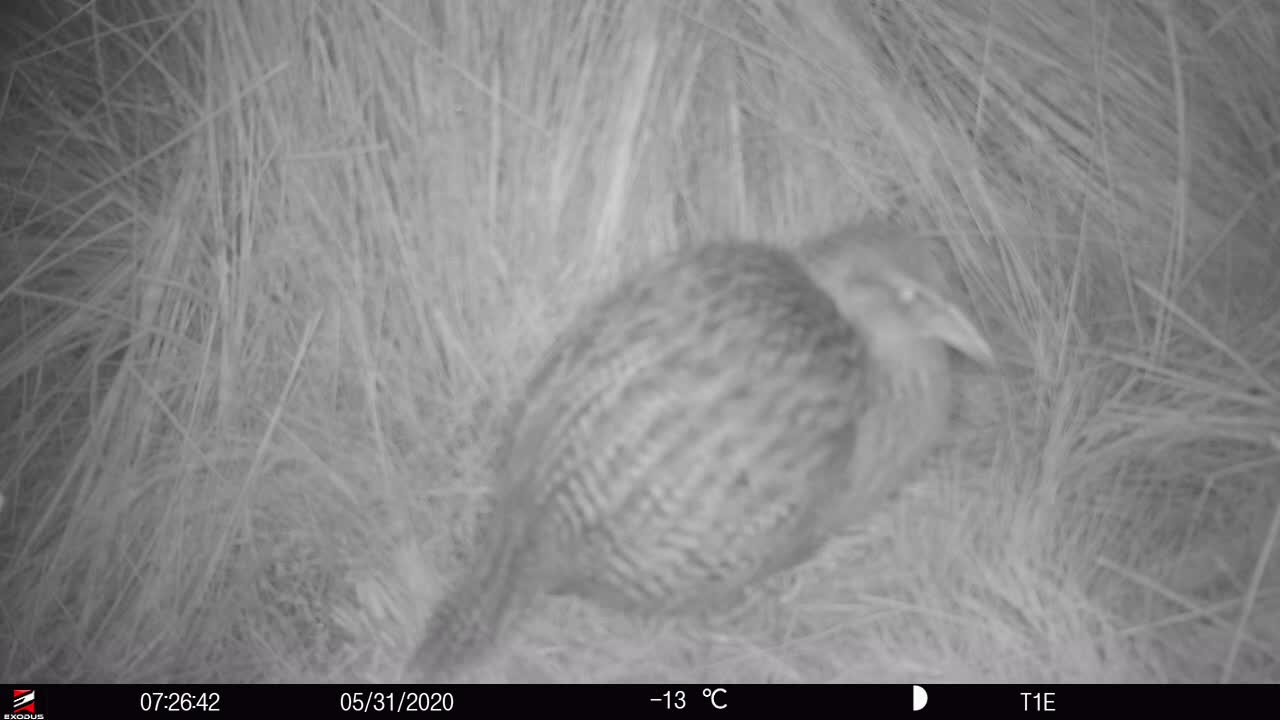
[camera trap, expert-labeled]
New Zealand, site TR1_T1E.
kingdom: Animalia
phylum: Chordata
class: Aves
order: Gruiformes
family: Rallidae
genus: Gallirallus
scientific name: Gallirallus australis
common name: weka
Weka (Gallirallus australis).